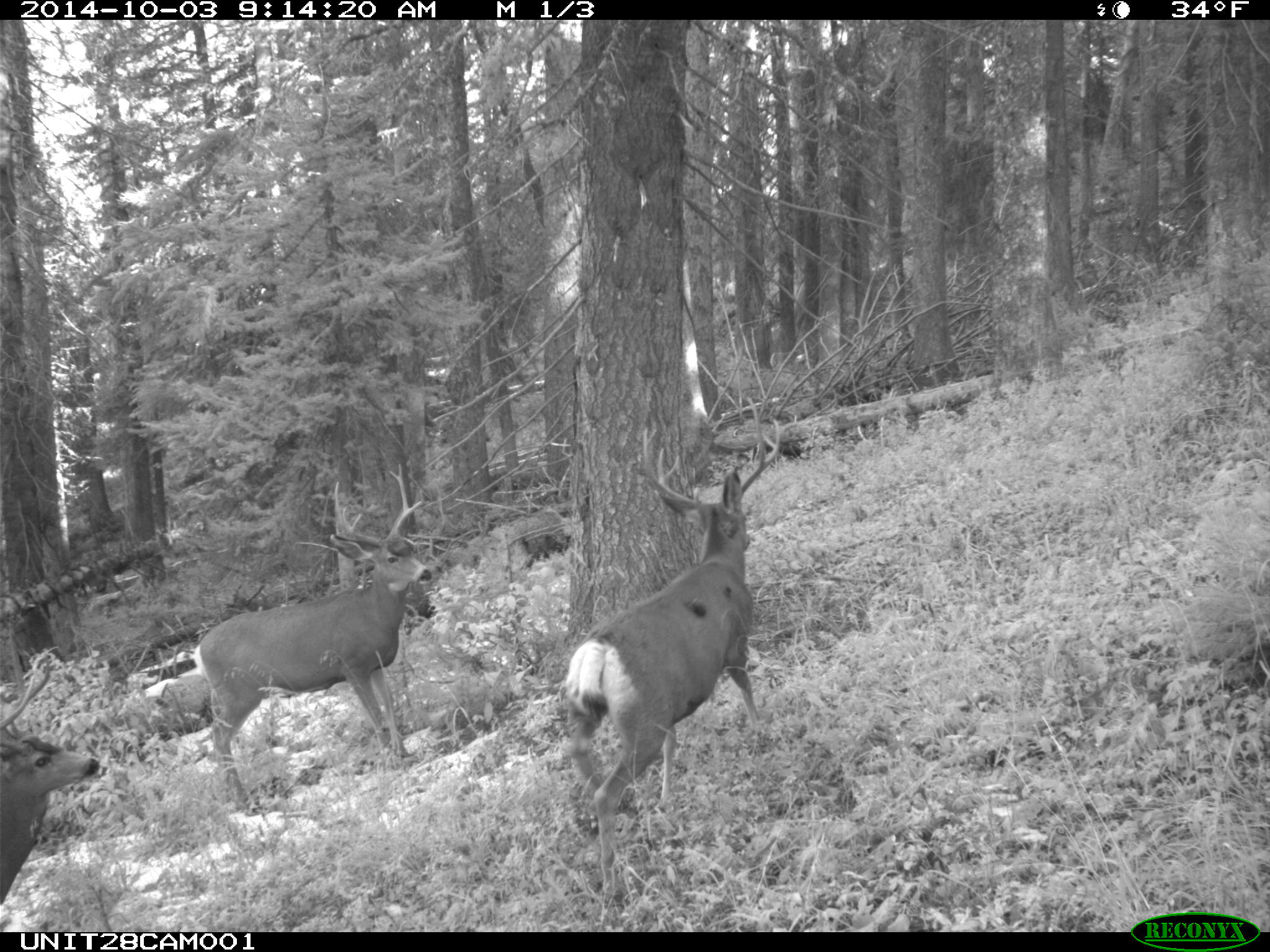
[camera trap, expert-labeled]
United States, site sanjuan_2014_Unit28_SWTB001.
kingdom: Animalia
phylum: Chordata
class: Mammalia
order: Artiodactyla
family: Cervidae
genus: Odocoileus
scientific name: Odocoileus hemionus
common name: mule deer